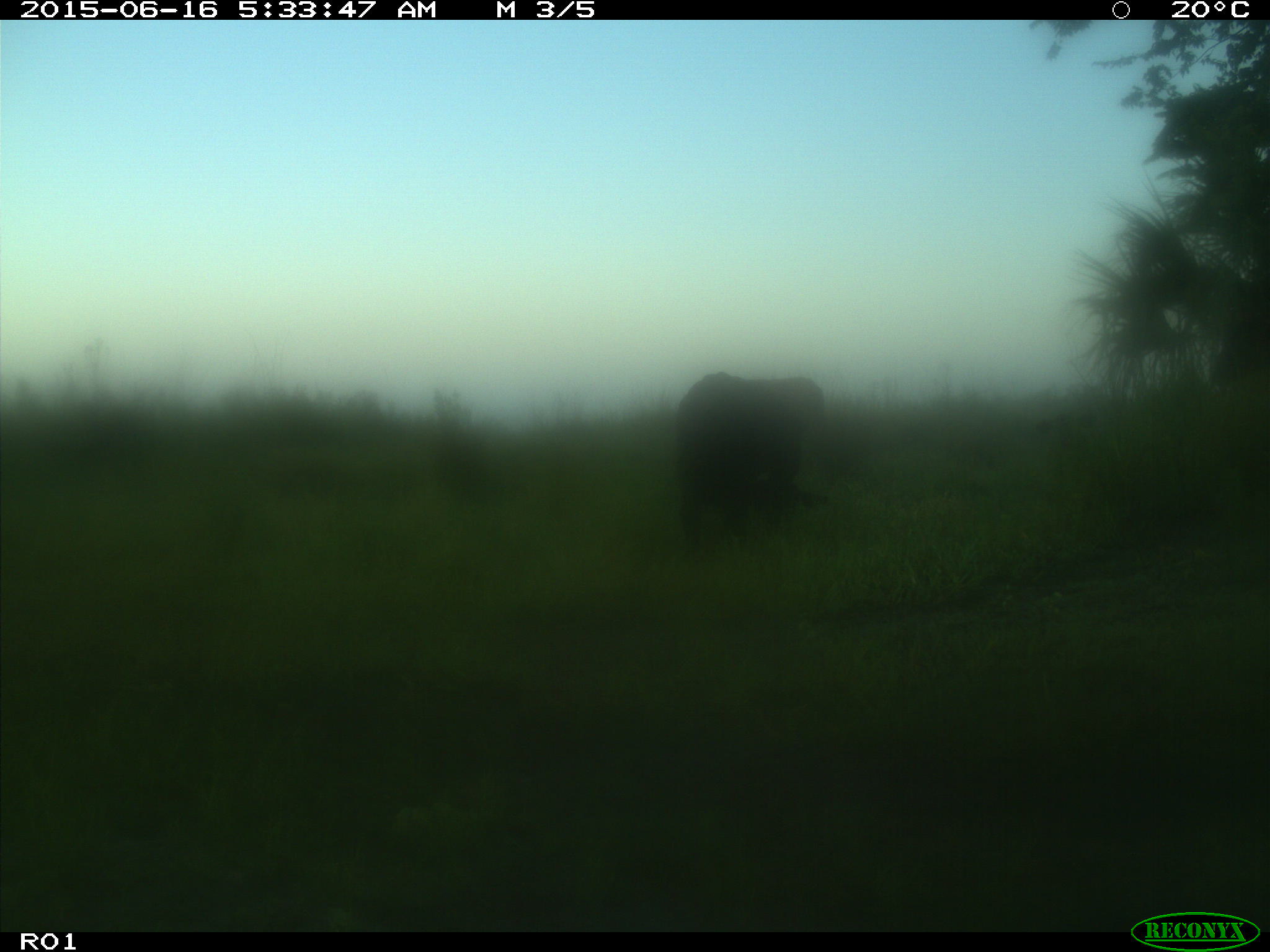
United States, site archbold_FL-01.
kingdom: Animalia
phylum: Chordata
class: Mammalia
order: Artiodactyla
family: Bovidae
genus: Bos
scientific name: Bos taurus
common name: domestic cow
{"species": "Bos taurus (domestic cow)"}